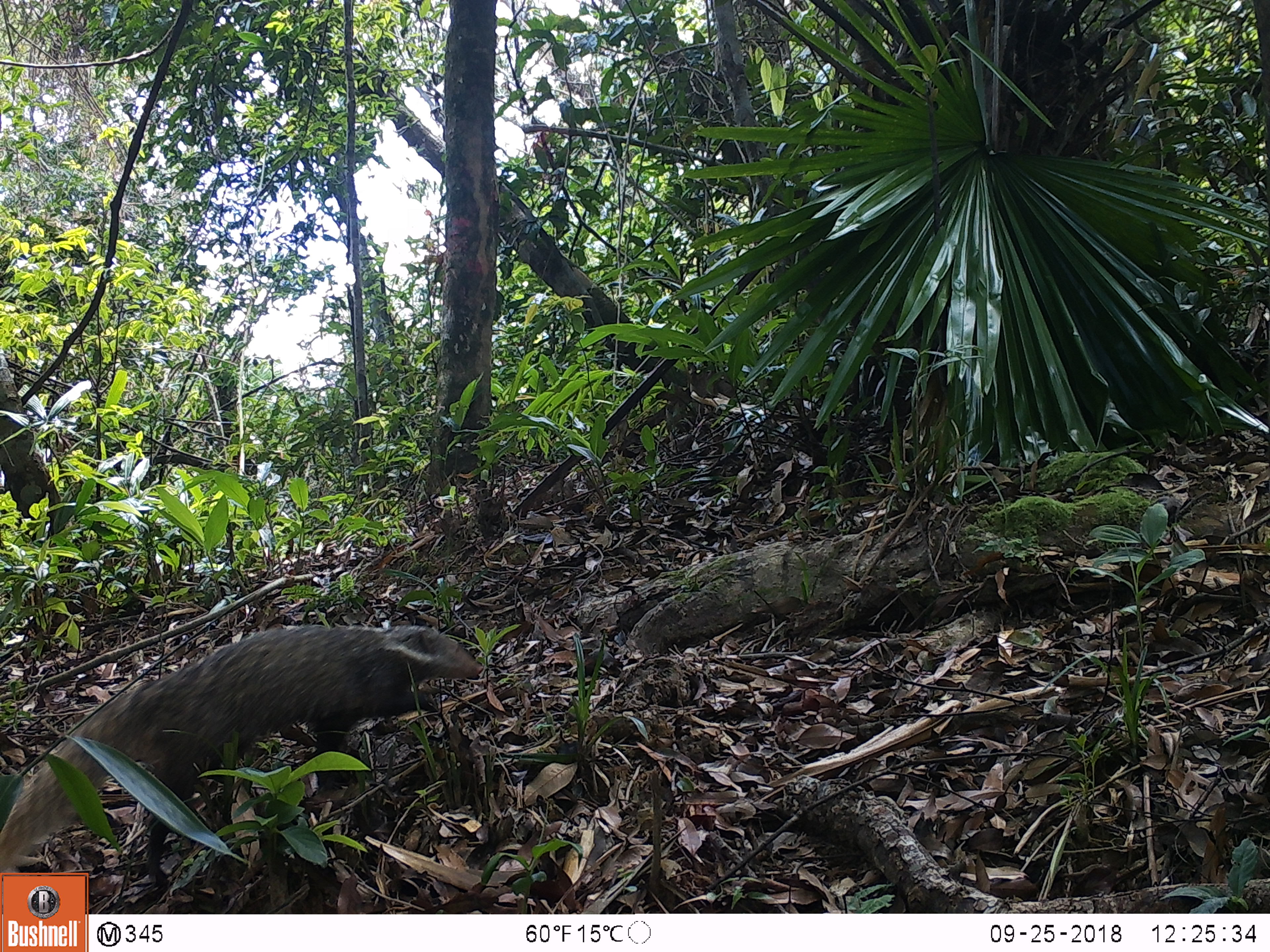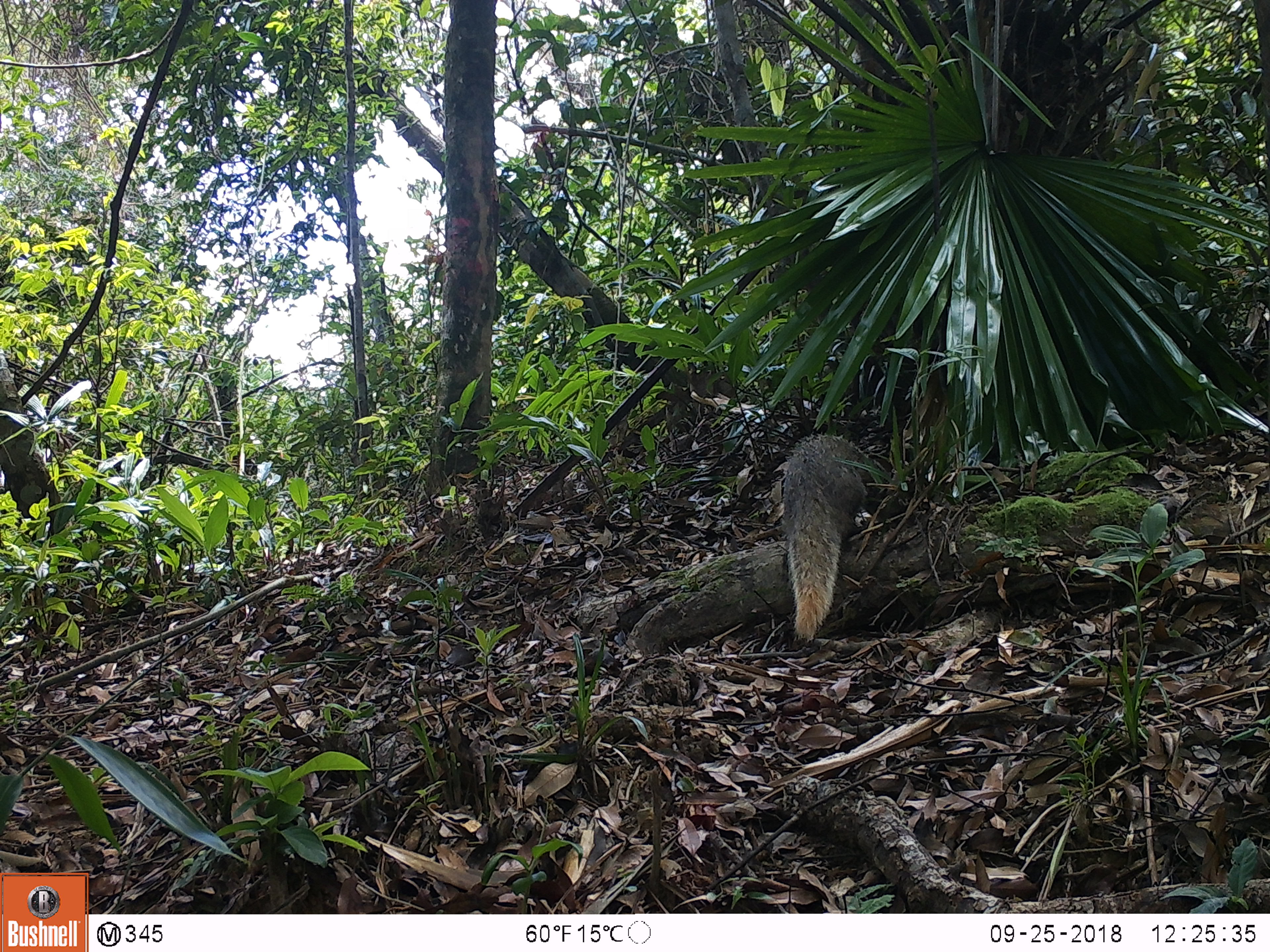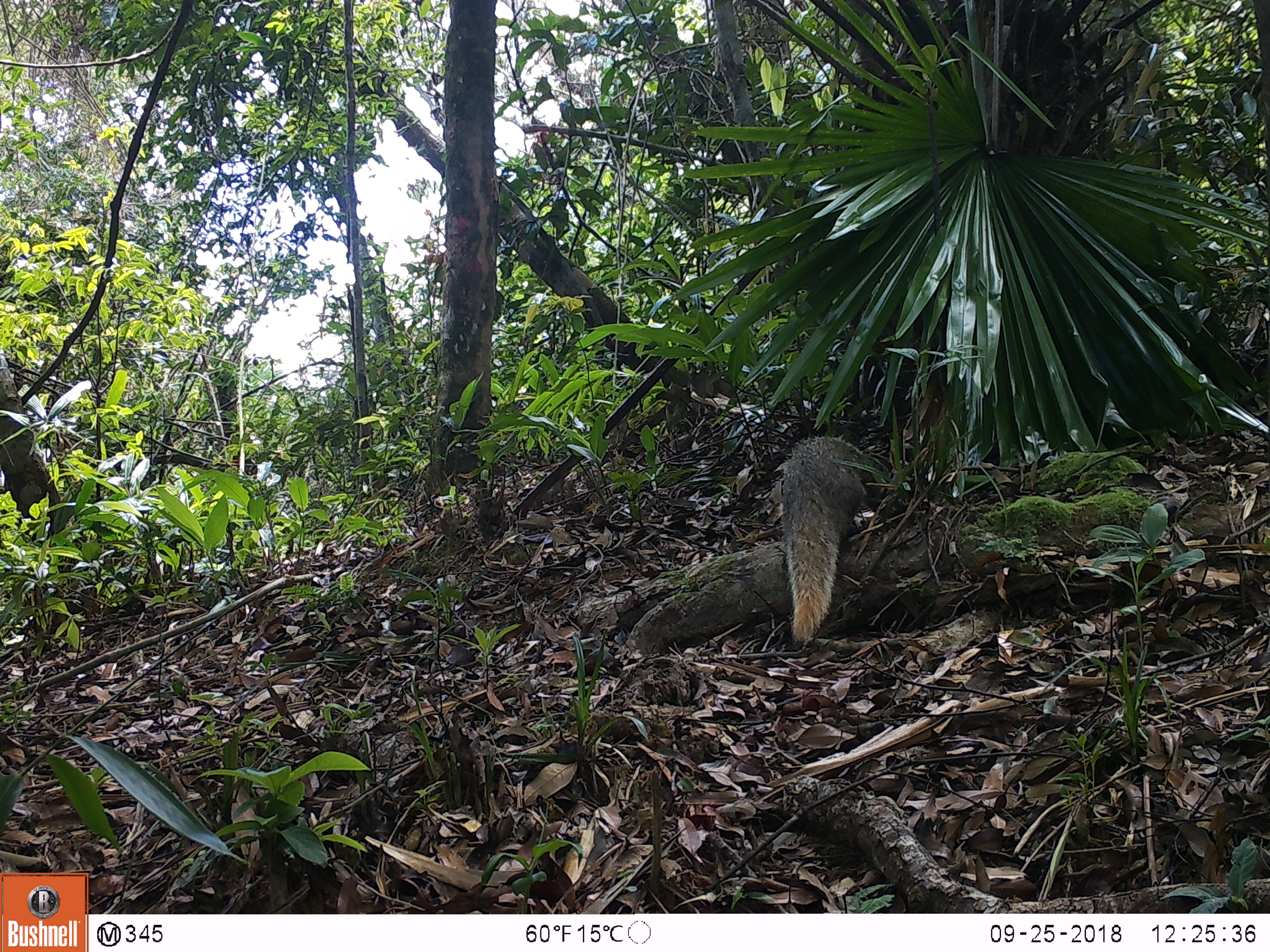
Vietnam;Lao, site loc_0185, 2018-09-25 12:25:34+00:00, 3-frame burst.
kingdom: Animalia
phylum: Chordata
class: Mammalia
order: Carnivora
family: Herpestidae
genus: Urva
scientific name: Urva urva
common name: crab-eating mongoose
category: crab eating mongoose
Crab eating mongoose (crab-eating mongoose) (Urva urva). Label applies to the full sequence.